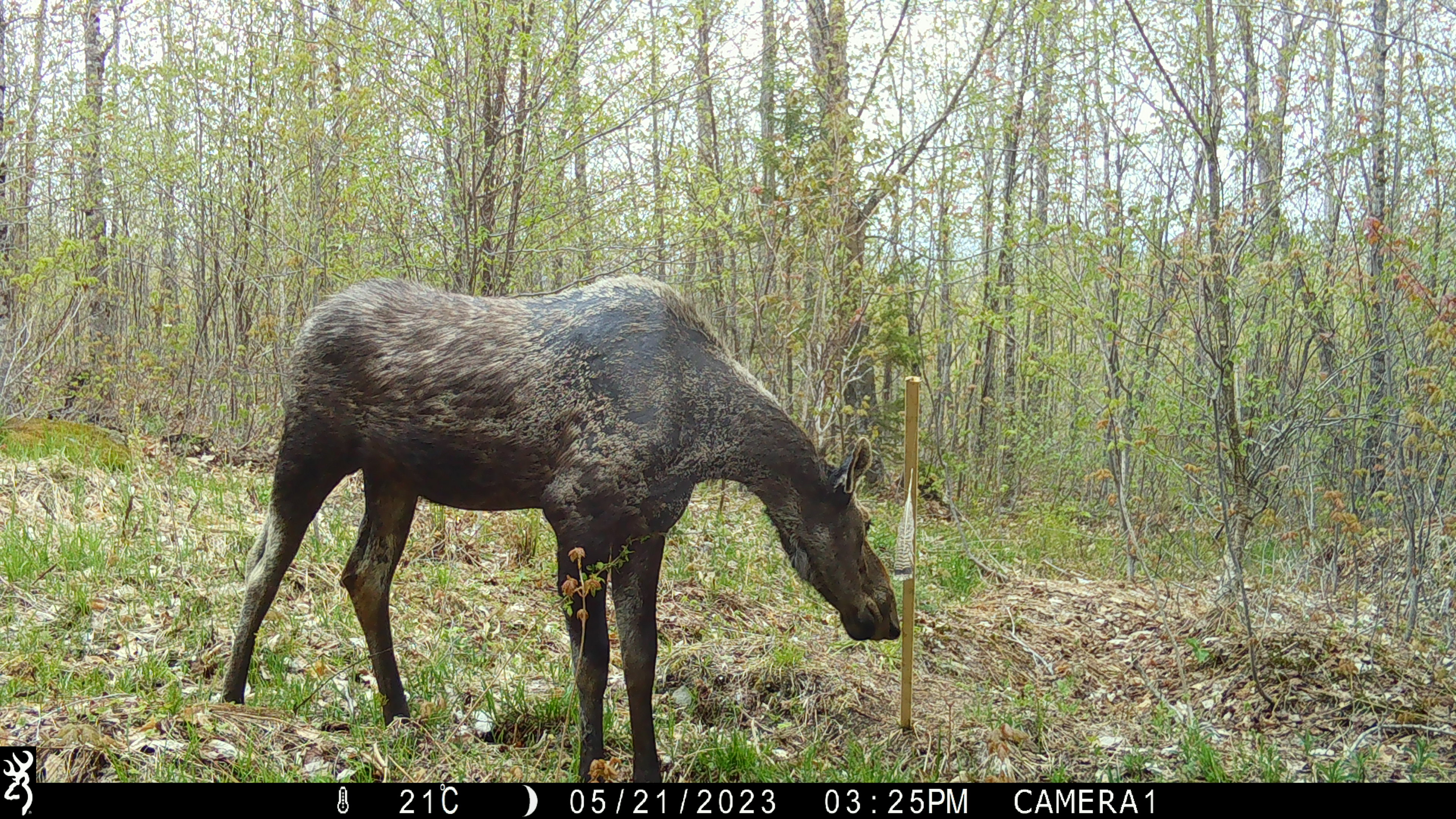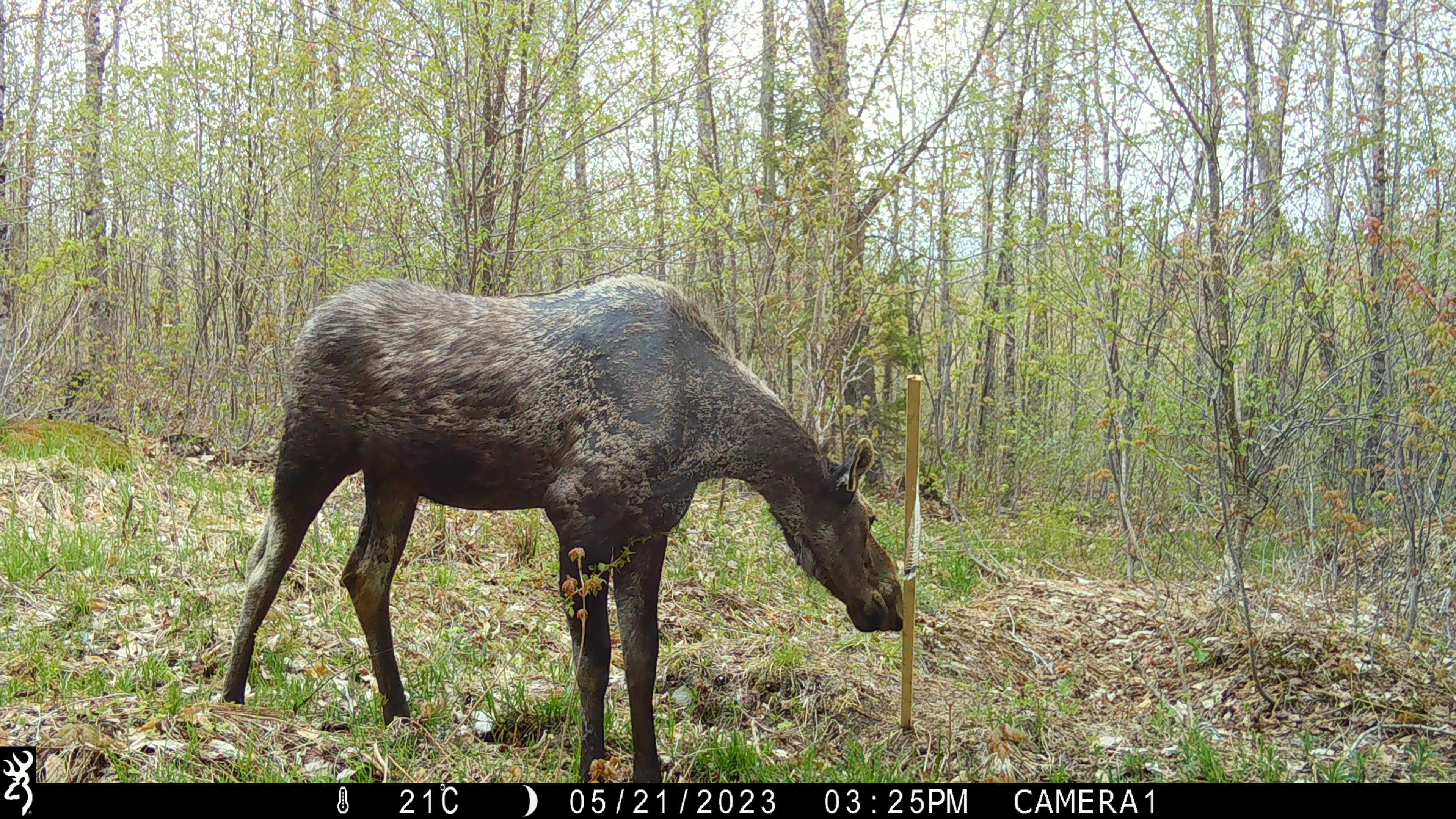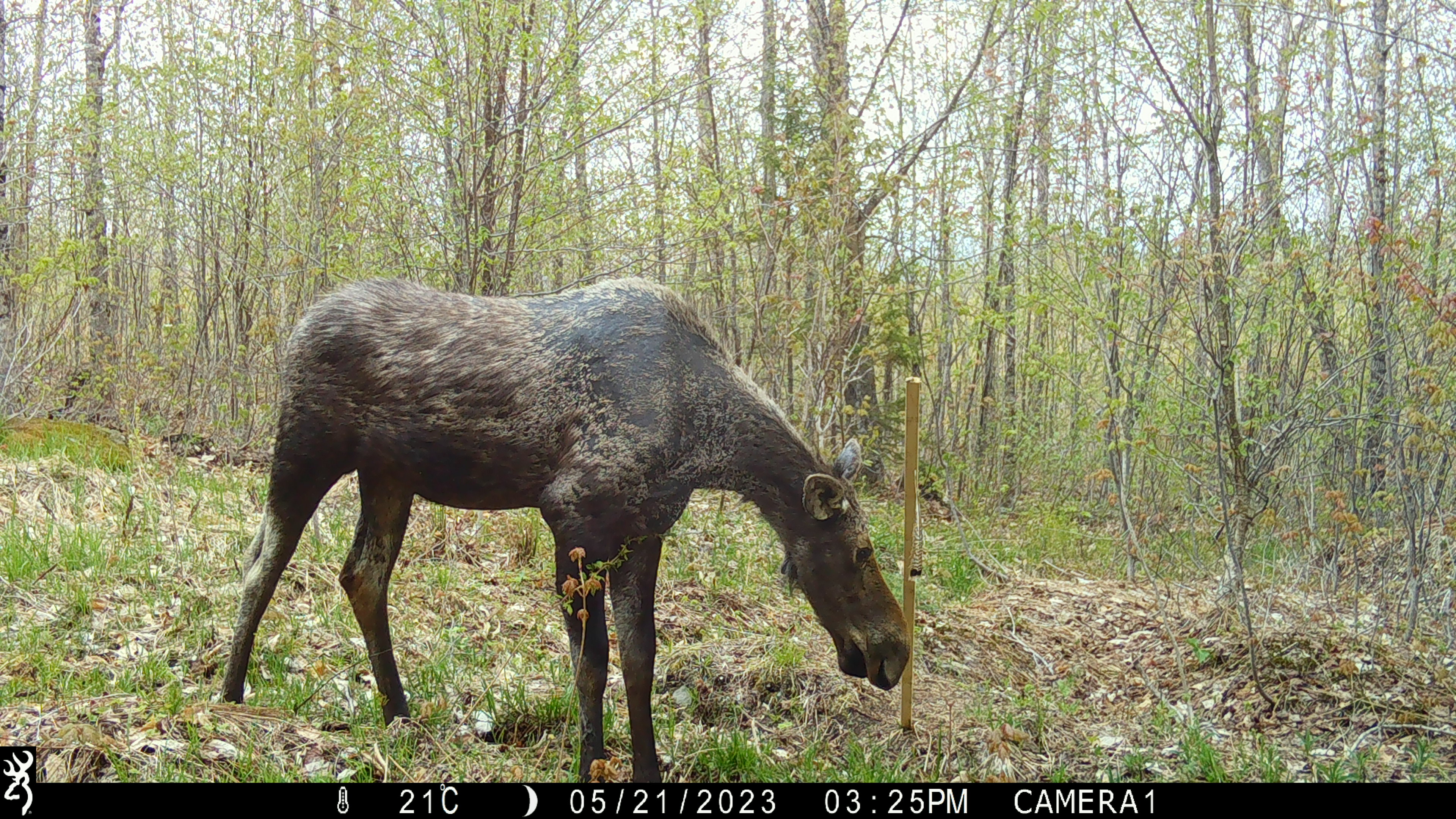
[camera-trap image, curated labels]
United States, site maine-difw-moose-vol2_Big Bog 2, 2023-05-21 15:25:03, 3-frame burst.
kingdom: Animalia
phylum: Chordata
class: Mammalia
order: Artiodactyla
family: Cervidae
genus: Alces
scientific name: Alces alces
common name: moose